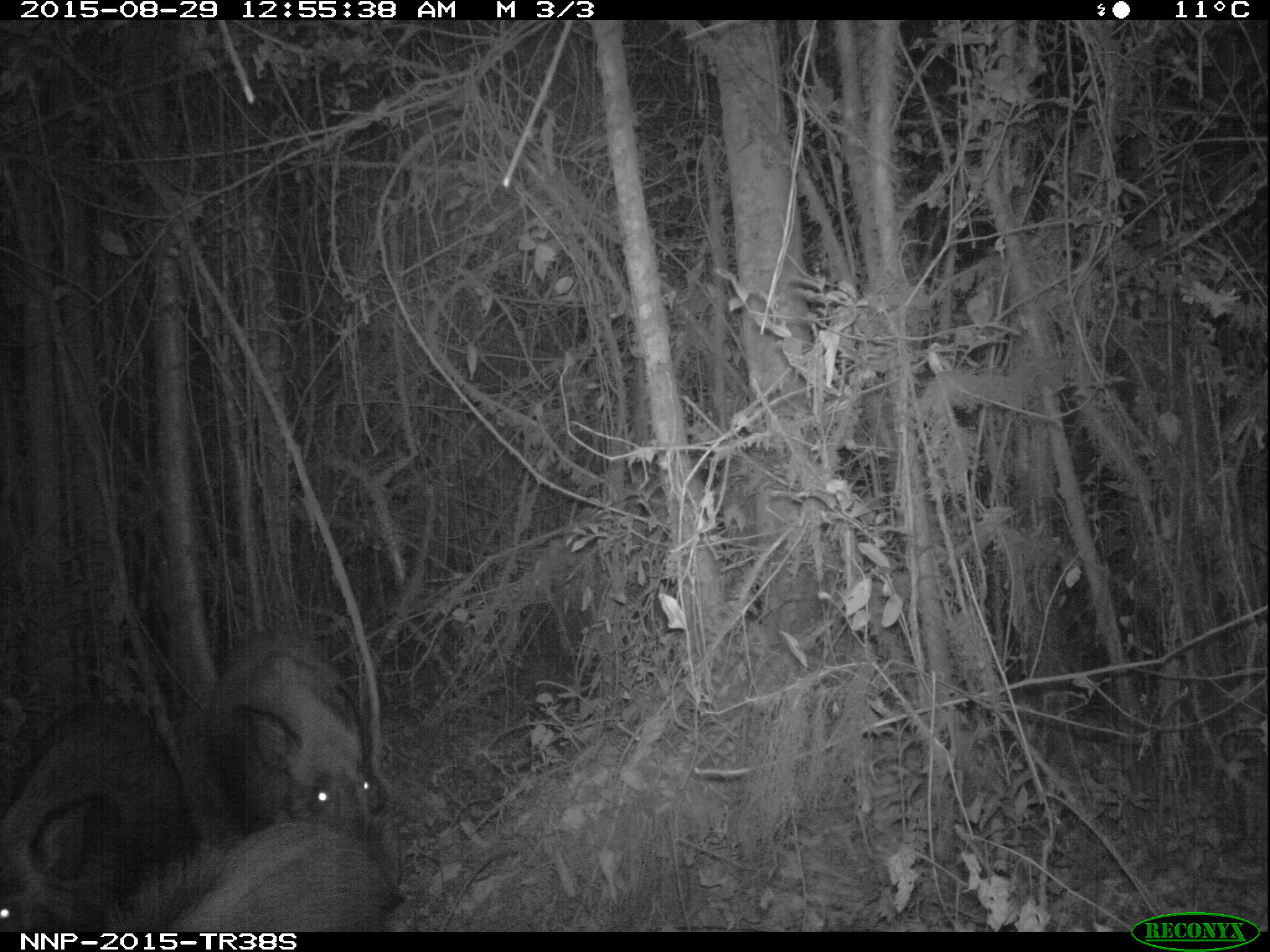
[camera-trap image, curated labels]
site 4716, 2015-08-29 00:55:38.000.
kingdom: Animalia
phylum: Chordata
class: Mammalia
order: Artiodactyla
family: Suidae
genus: Potamochoerus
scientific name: Potamochoerus larvatus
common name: bushpig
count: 3